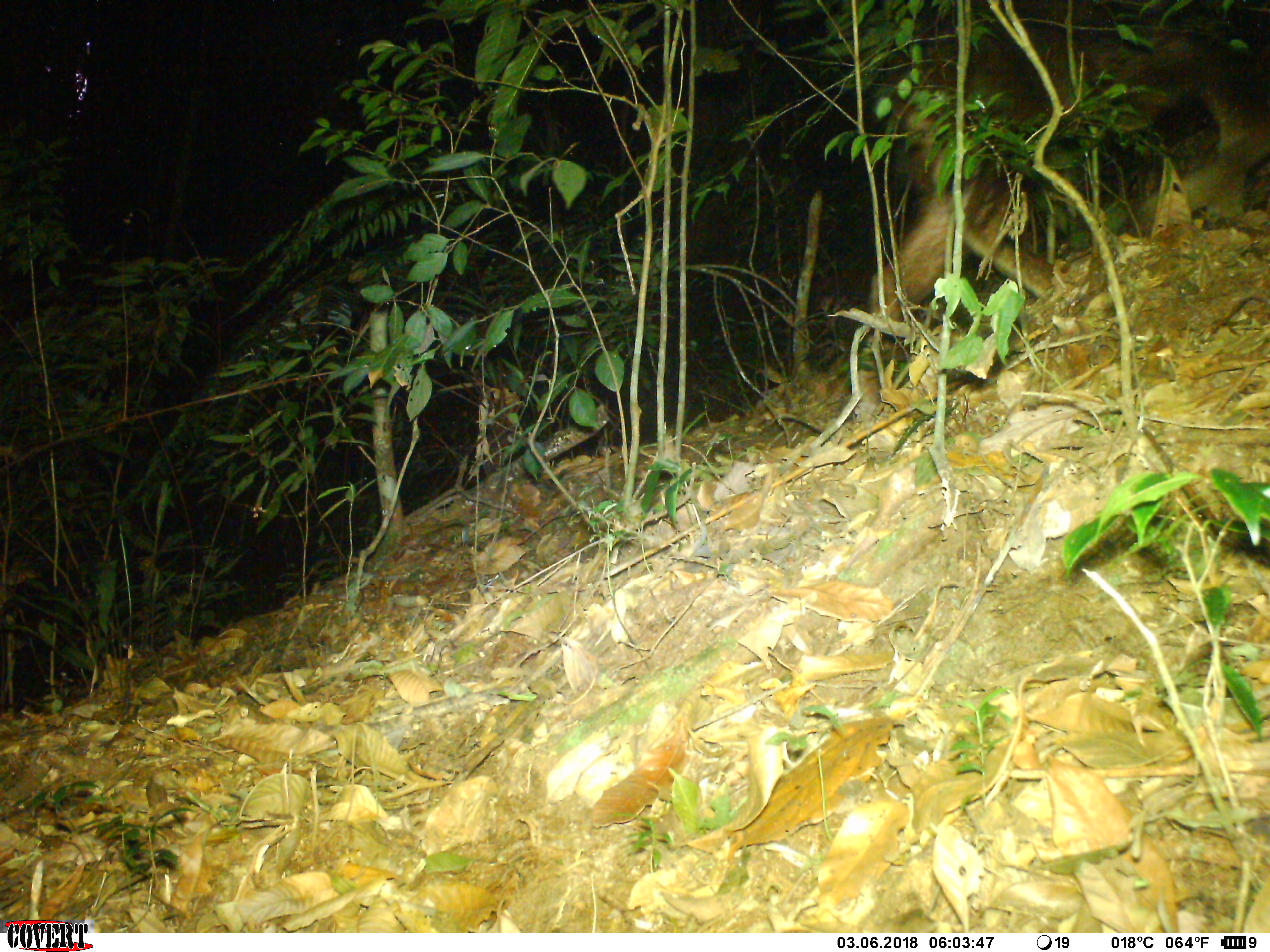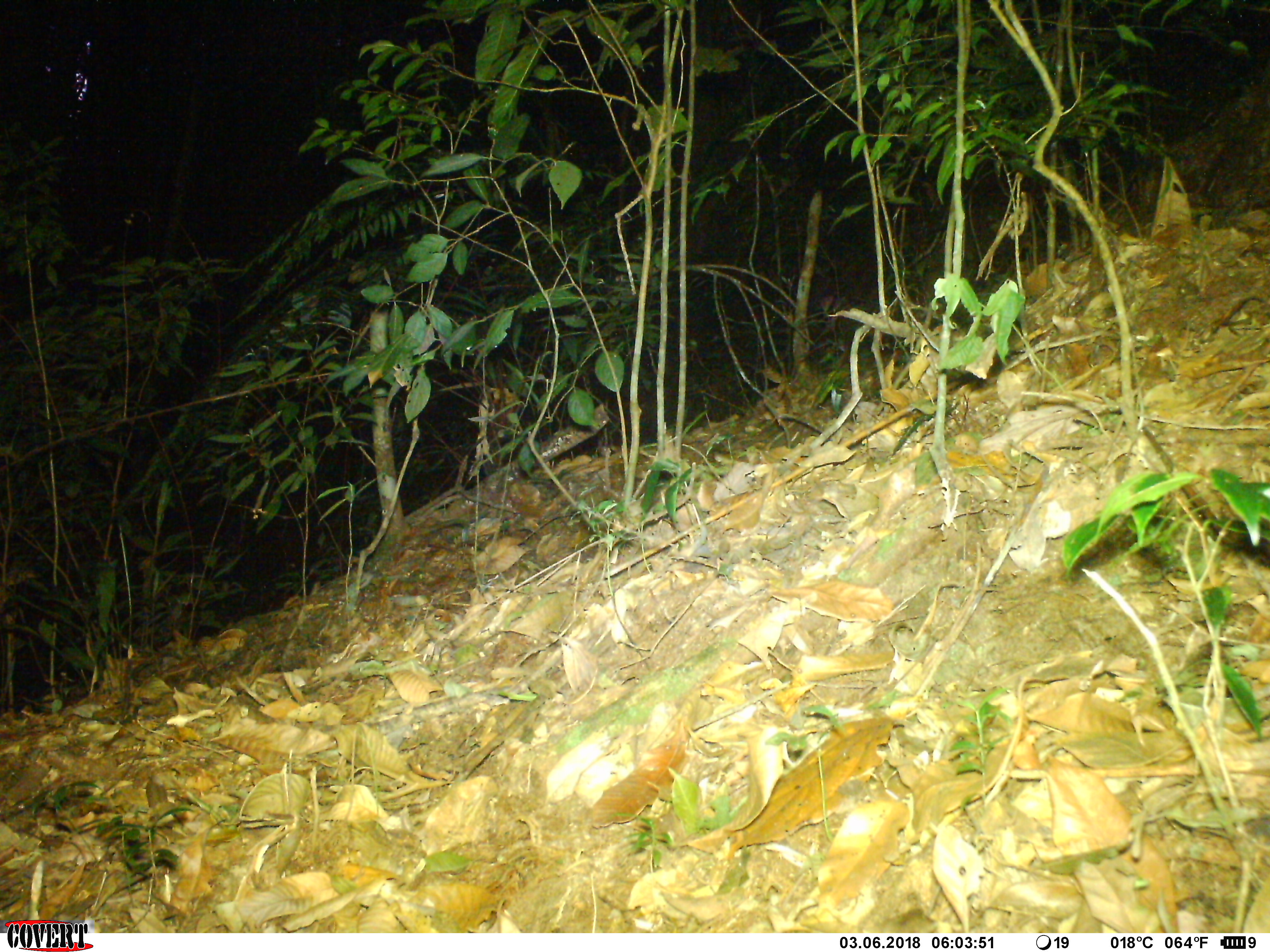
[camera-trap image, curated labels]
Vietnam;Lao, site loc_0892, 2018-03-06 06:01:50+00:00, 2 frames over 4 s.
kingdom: Animalia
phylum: Chordata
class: Mammalia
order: Artiodactyla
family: Bovidae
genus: Capricornis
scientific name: Capricornis sumatraensis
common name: chinese serow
Chinese serow (Capricornis sumatraensis). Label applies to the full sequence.